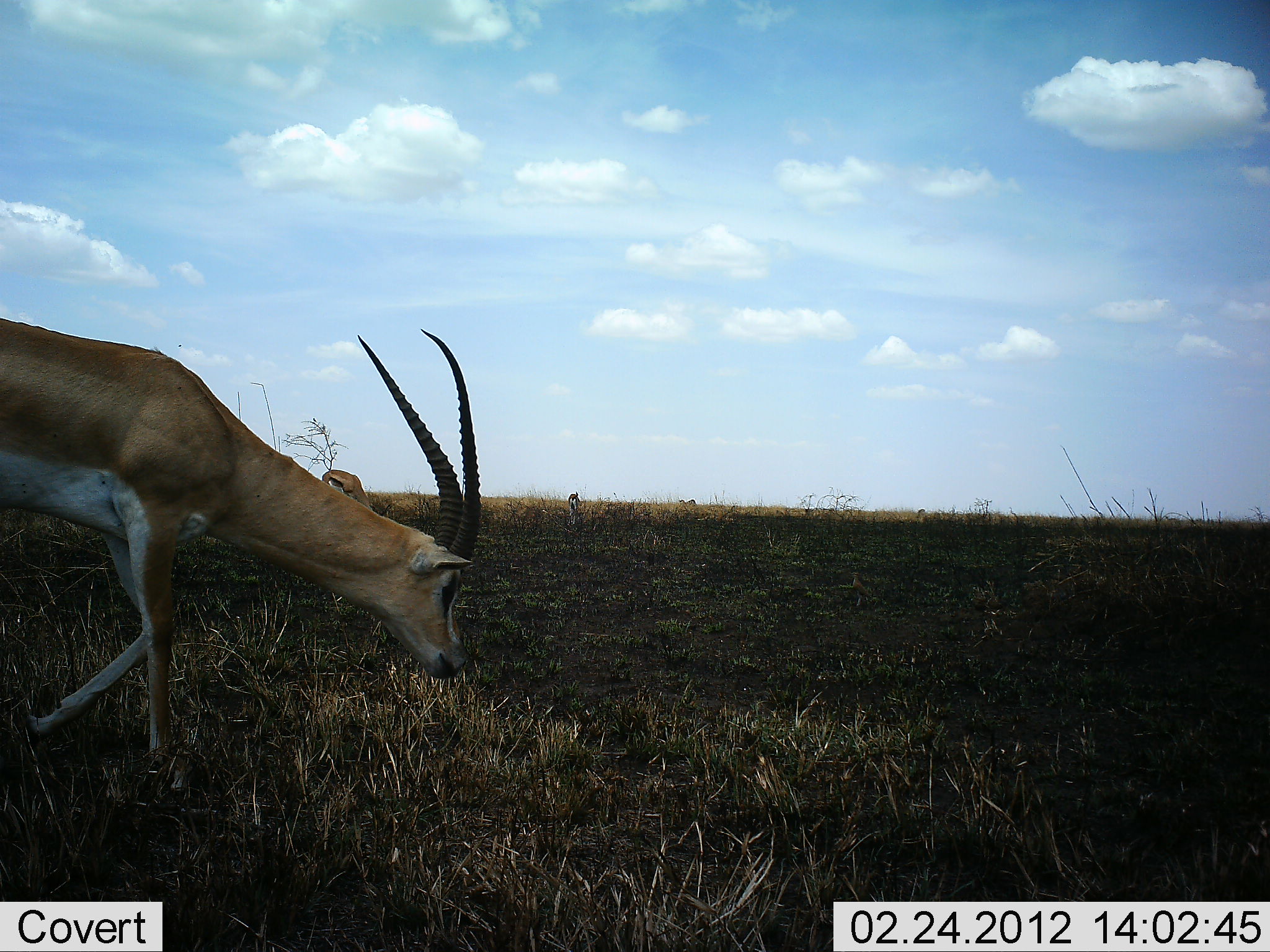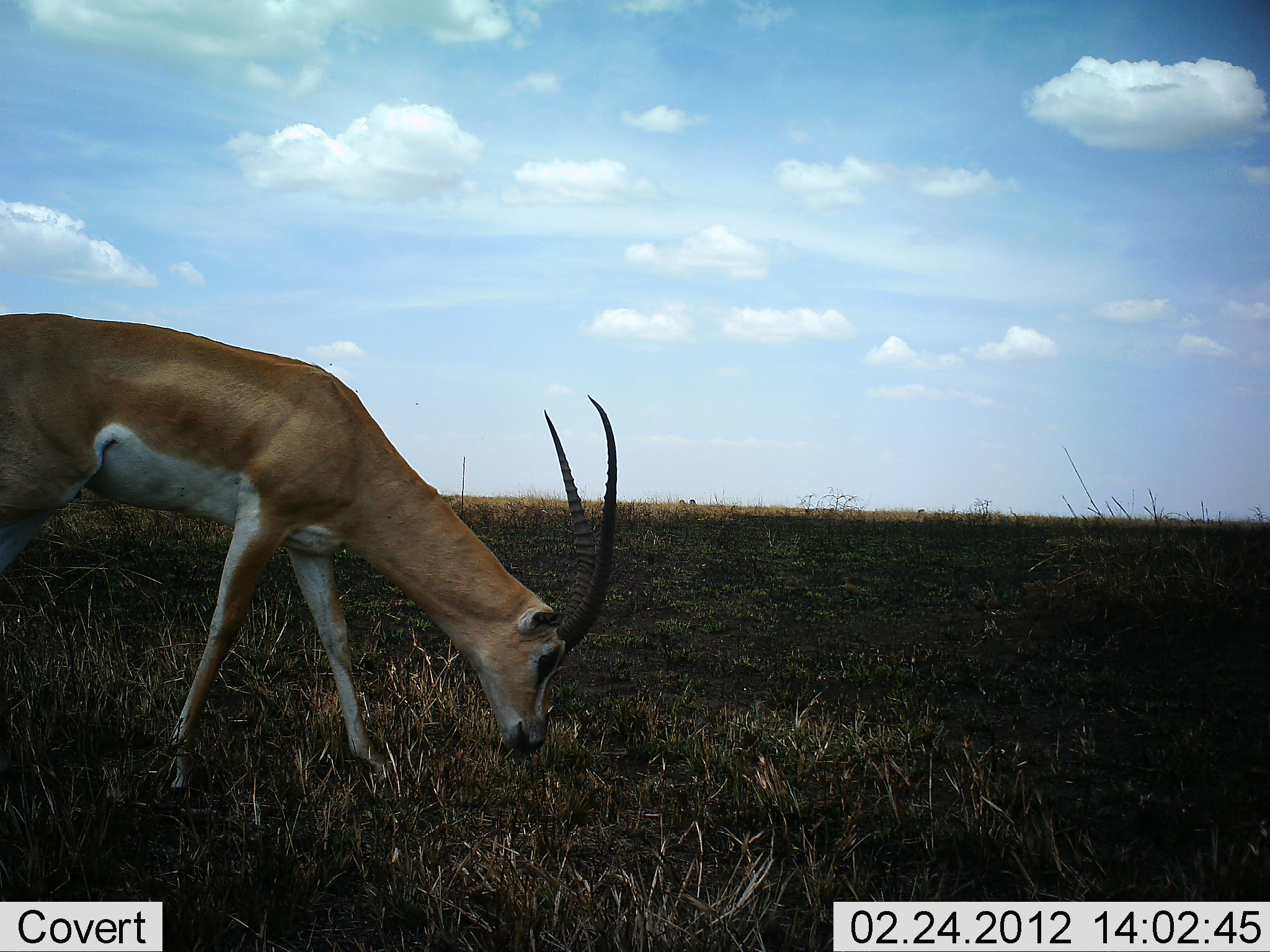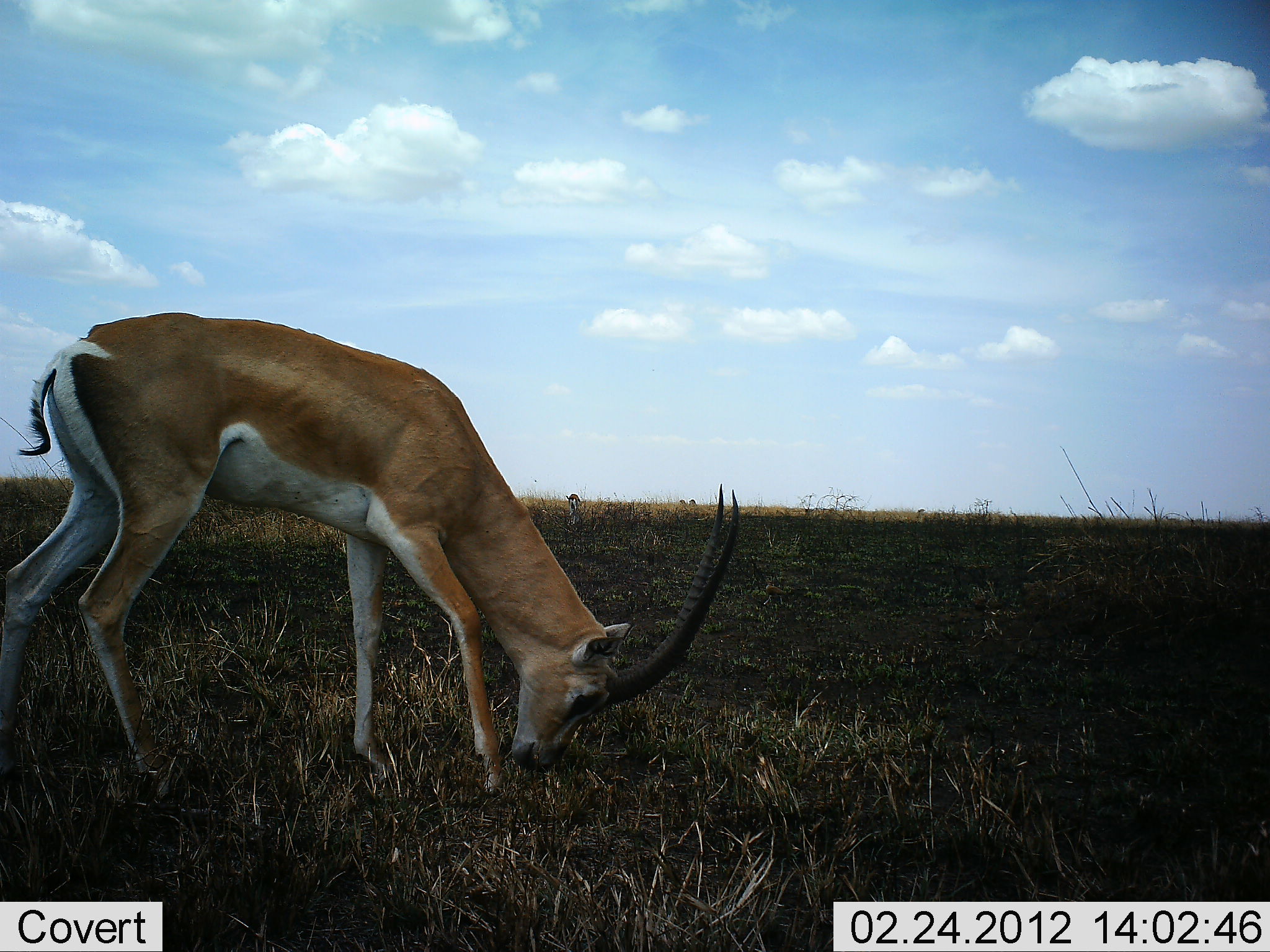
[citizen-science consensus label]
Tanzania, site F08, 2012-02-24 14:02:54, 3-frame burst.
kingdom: Animalia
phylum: Chordata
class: Mammalia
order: Artiodactyla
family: Bovidae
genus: Nanger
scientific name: Nanger granti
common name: grant's gazelle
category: gazellegrants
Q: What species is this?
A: Gazellegrants (grant's gazelle) (Nanger granti).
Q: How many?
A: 1.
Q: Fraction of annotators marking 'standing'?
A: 3%.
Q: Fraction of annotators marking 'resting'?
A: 0%.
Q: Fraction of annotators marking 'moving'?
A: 33%.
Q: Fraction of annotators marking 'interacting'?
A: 0%.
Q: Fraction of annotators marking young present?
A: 0%.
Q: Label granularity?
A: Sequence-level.